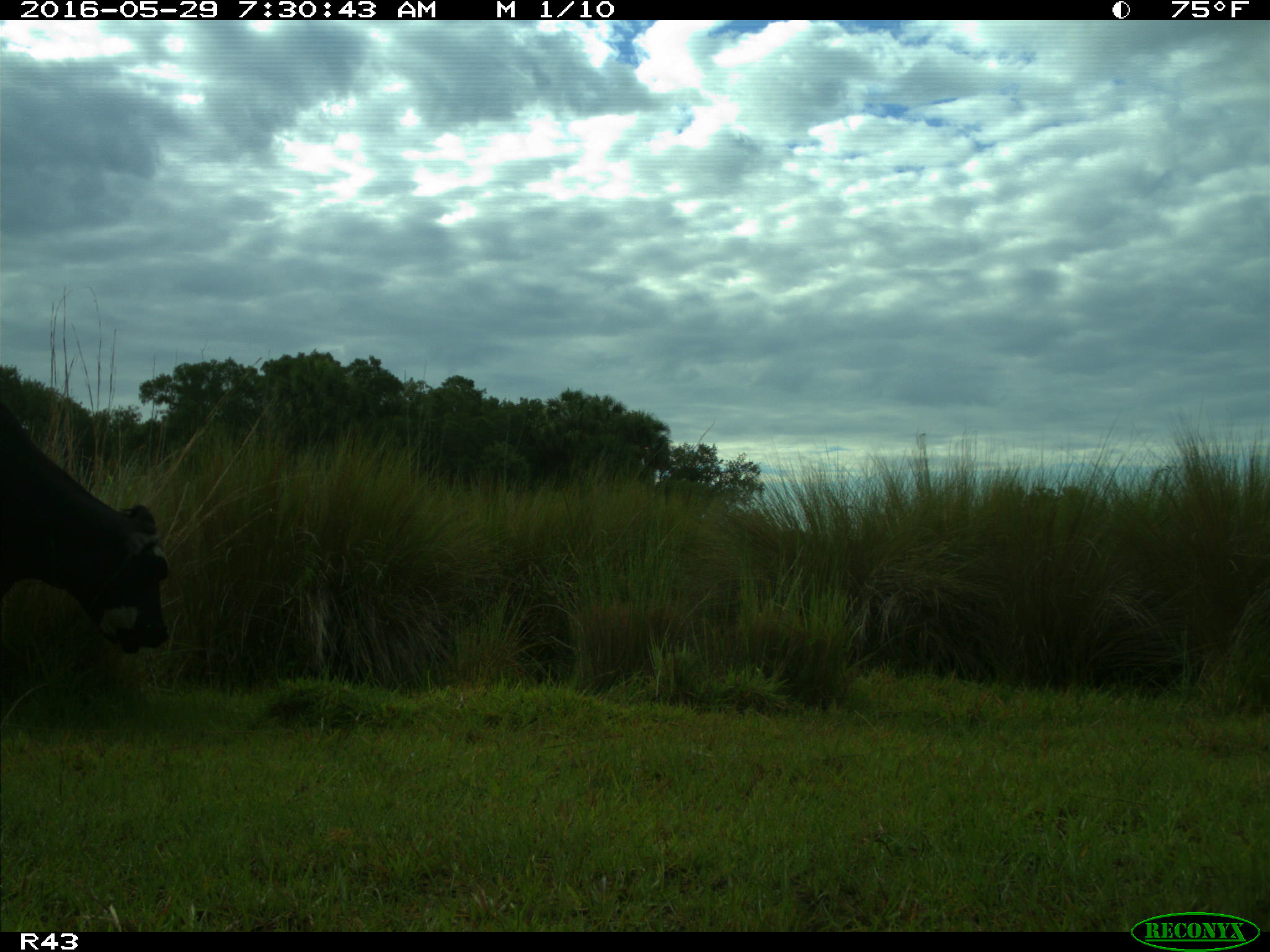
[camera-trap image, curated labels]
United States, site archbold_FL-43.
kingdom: Animalia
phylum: Chordata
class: Mammalia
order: Artiodactyla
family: Bovidae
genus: Bos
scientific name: Bos taurus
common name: domestic cow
Bos taurus (domestic cow).